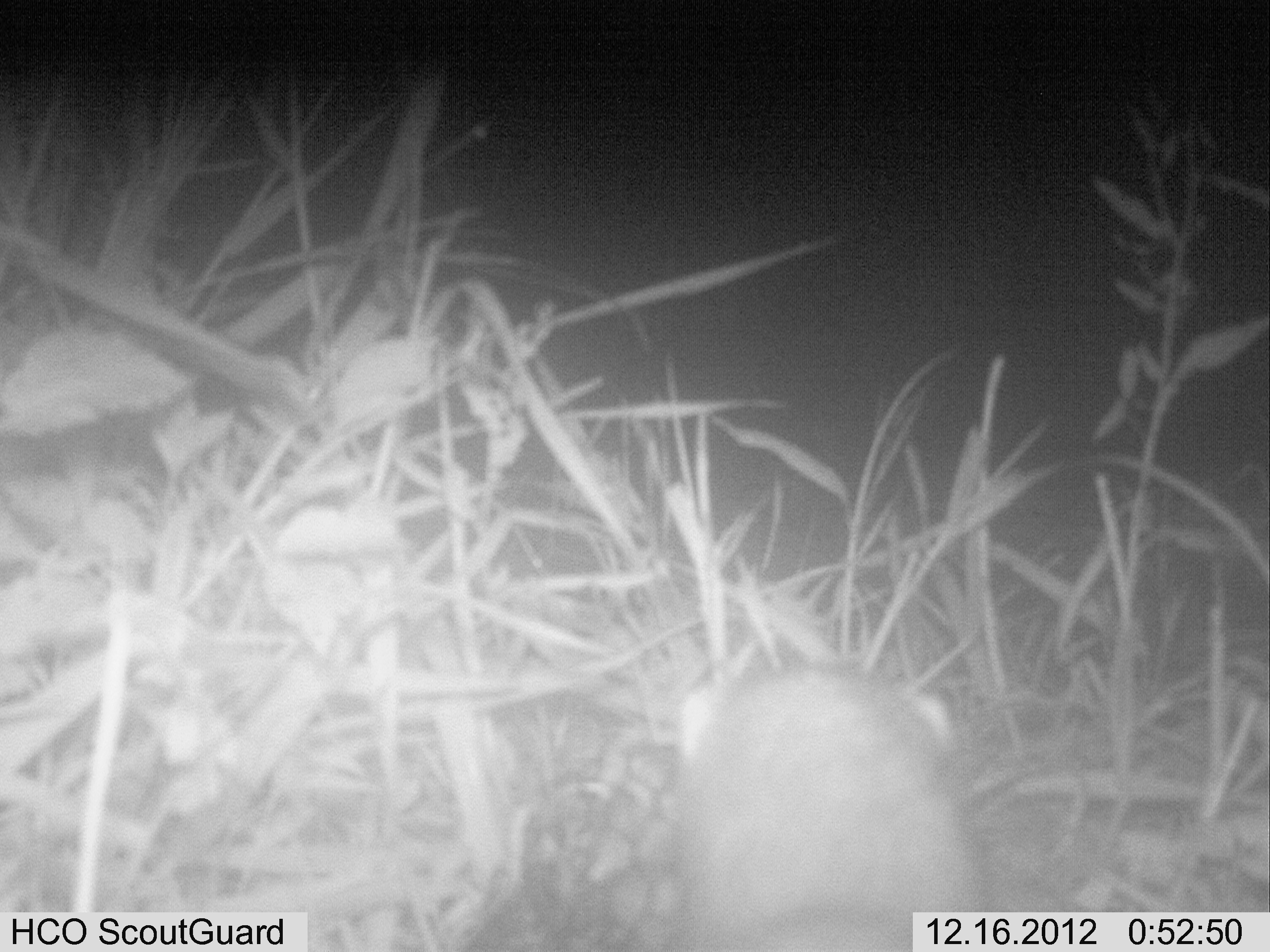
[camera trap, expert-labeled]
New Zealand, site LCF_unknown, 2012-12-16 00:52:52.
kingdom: Animalia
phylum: Chordata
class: Mammalia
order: Carnivora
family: Mustelidae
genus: Mustela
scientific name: Mustela furo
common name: ferret